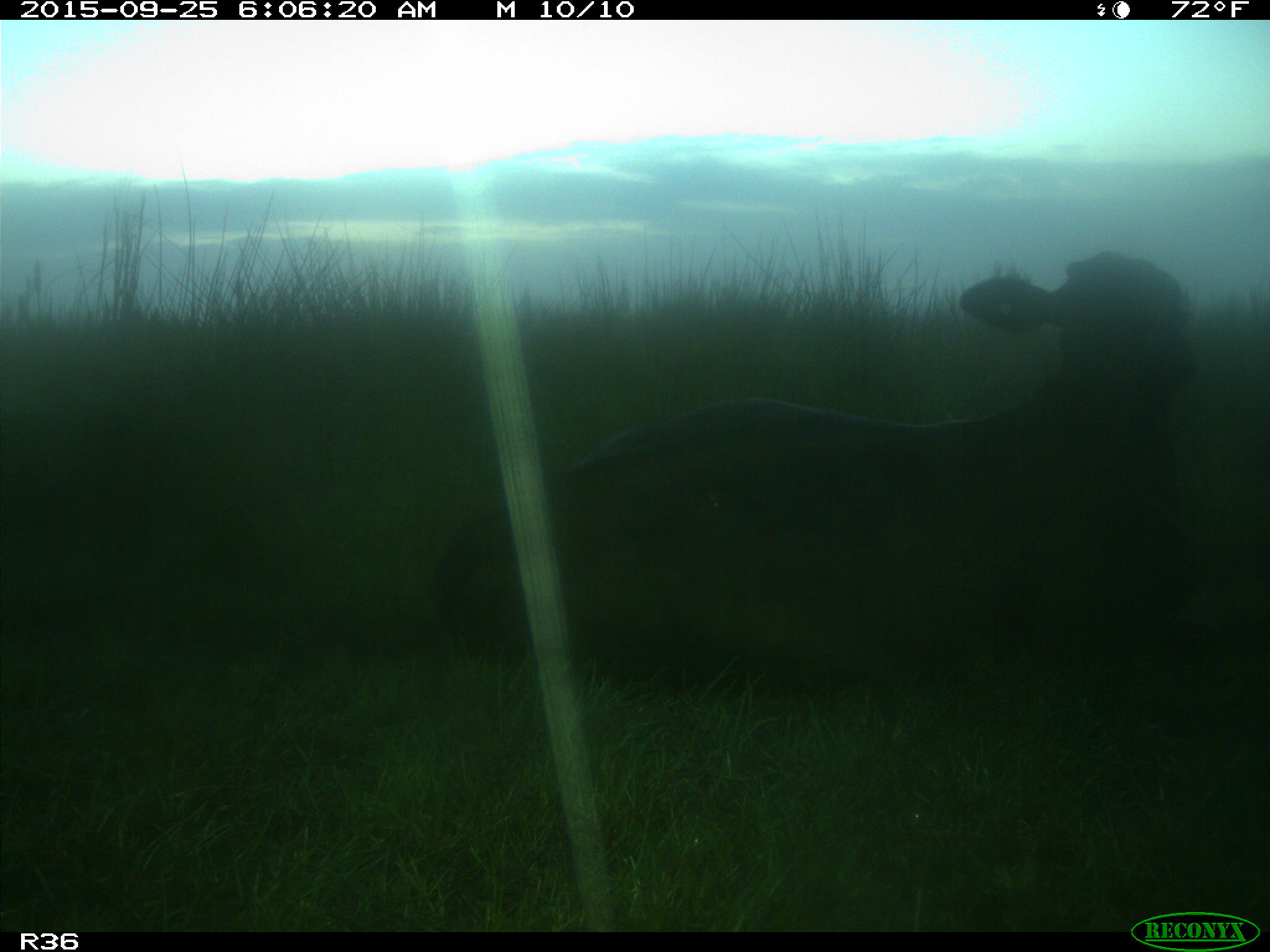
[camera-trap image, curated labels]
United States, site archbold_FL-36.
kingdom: Animalia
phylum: Chordata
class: Mammalia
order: Artiodactyla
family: Bovidae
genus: Bos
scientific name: Bos taurus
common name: domestic cow